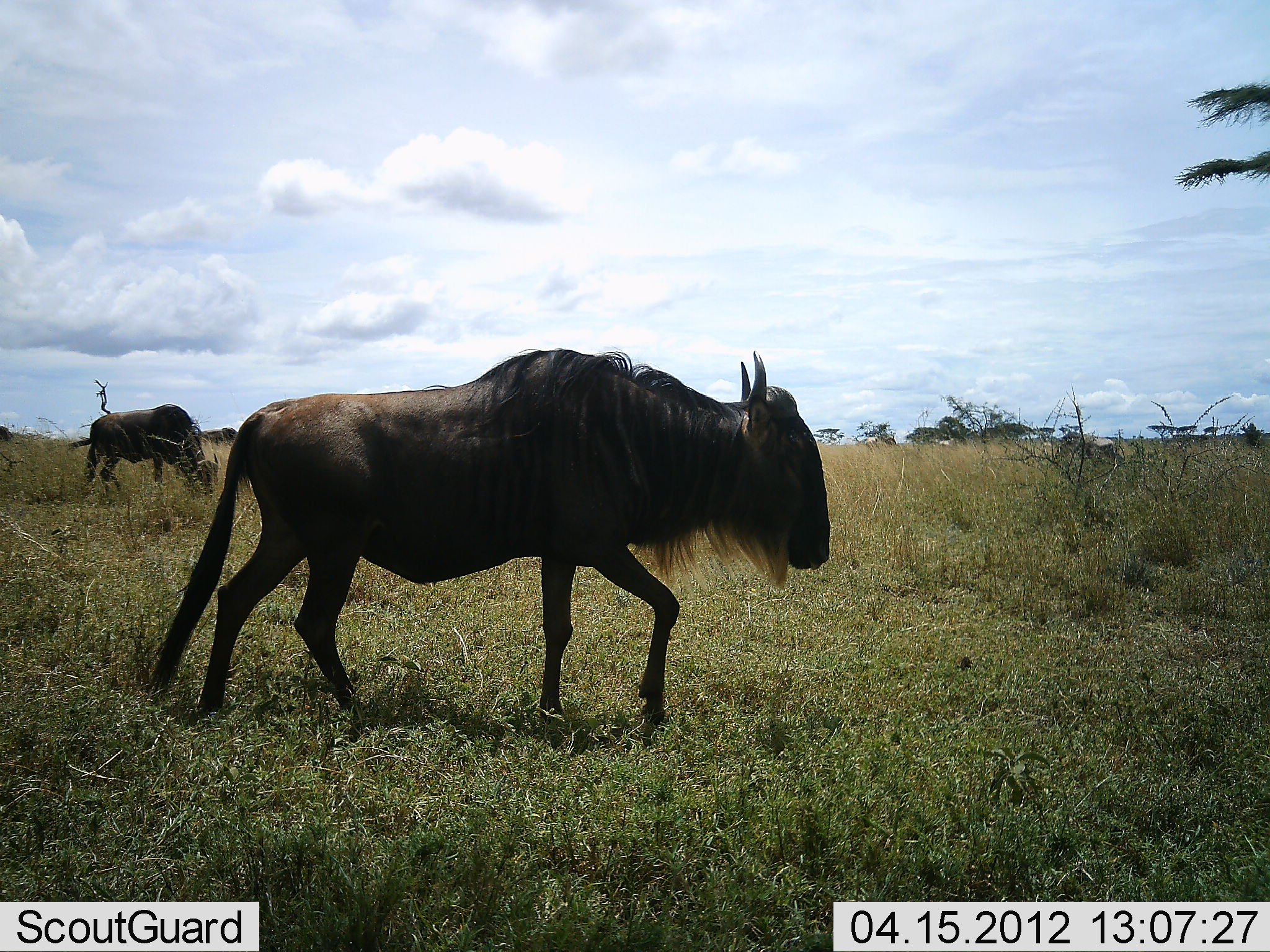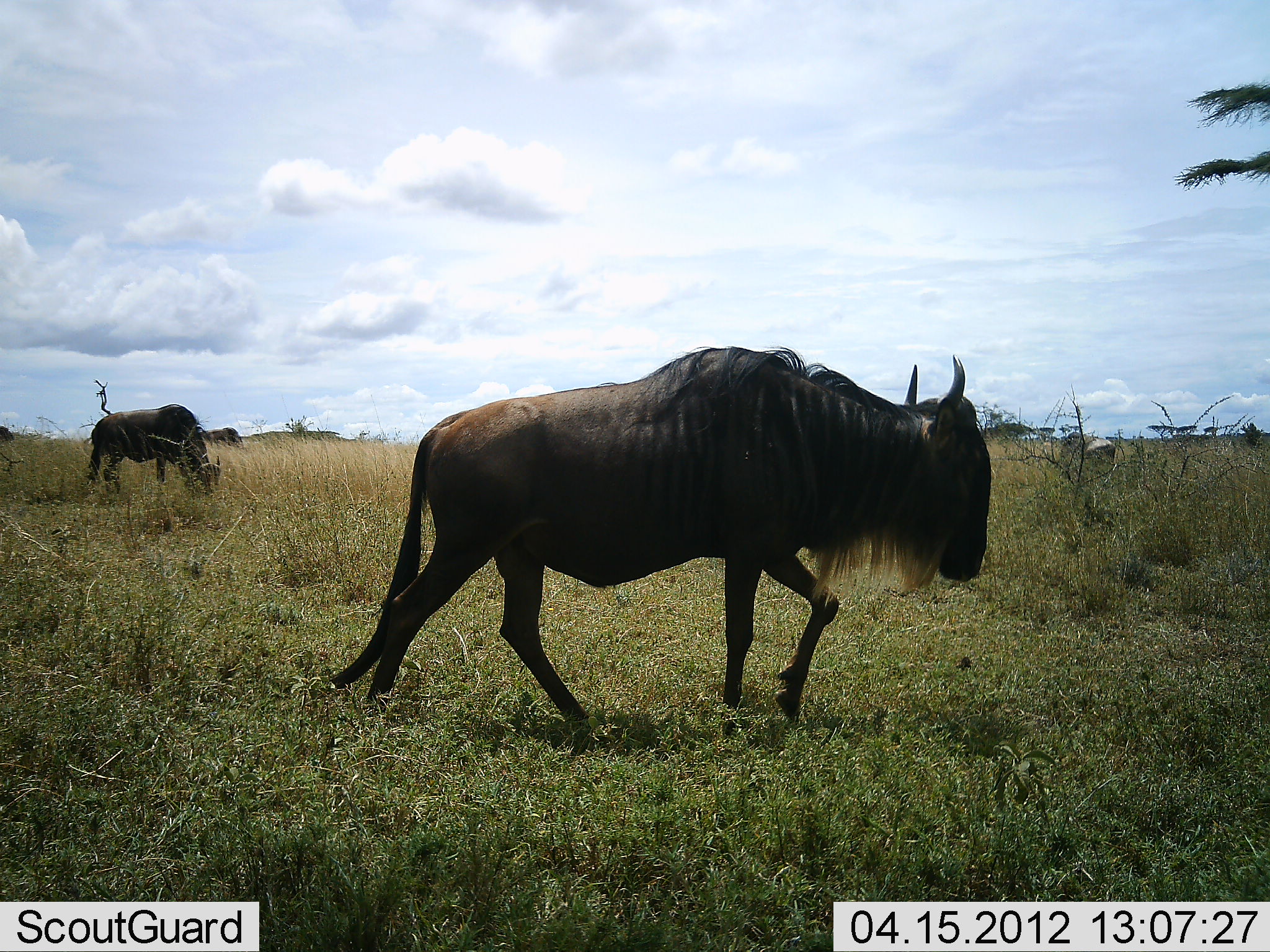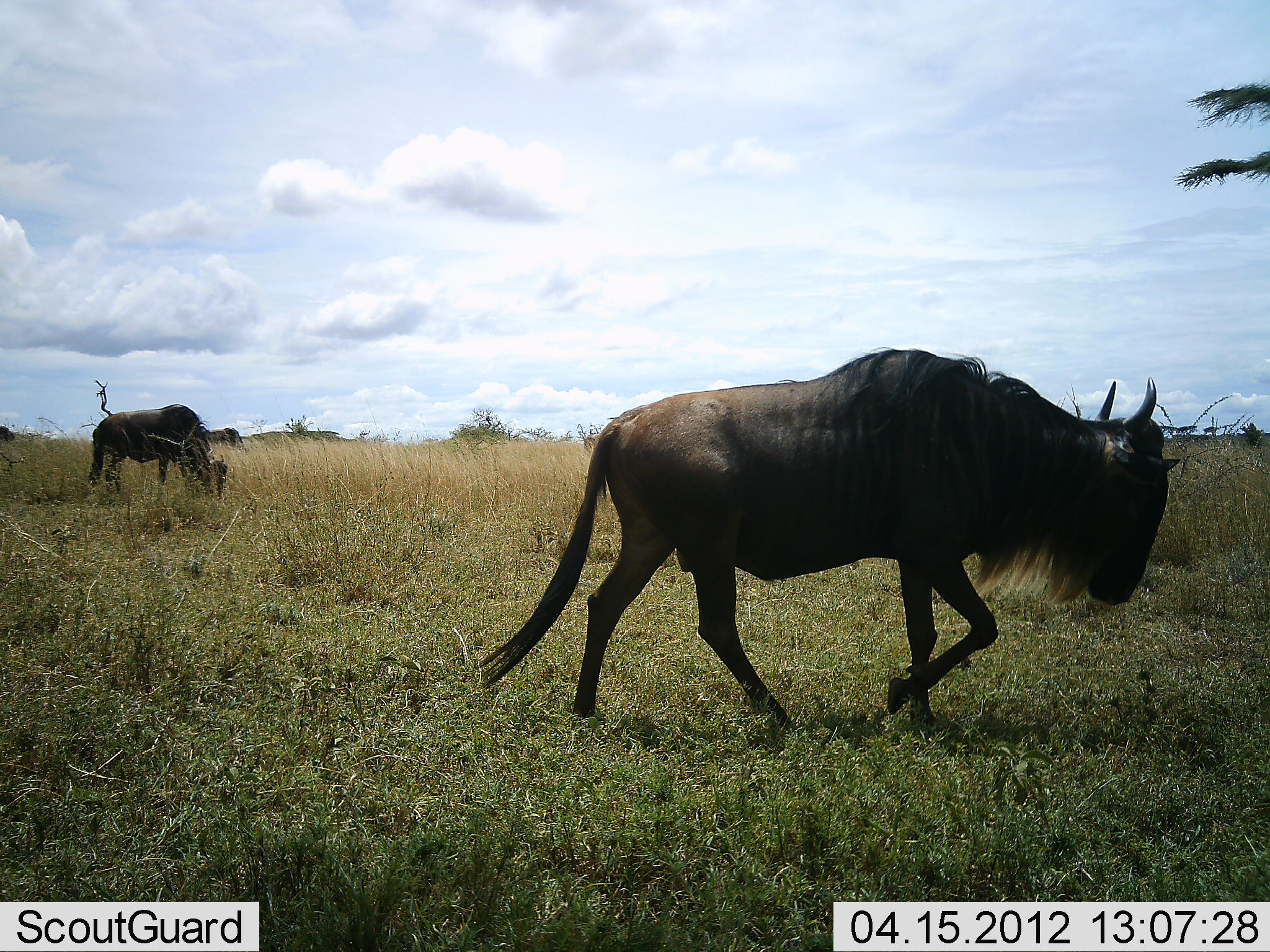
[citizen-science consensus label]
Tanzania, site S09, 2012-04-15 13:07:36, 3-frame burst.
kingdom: Animalia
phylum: Chordata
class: Mammalia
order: Artiodactyla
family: Bovidae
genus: Connochaetes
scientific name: Connochaetes taurinus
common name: blue wildebeest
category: wildebeest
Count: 3.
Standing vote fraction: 38%.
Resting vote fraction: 0%.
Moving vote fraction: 94%.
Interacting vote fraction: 0%.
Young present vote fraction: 0%.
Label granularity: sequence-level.